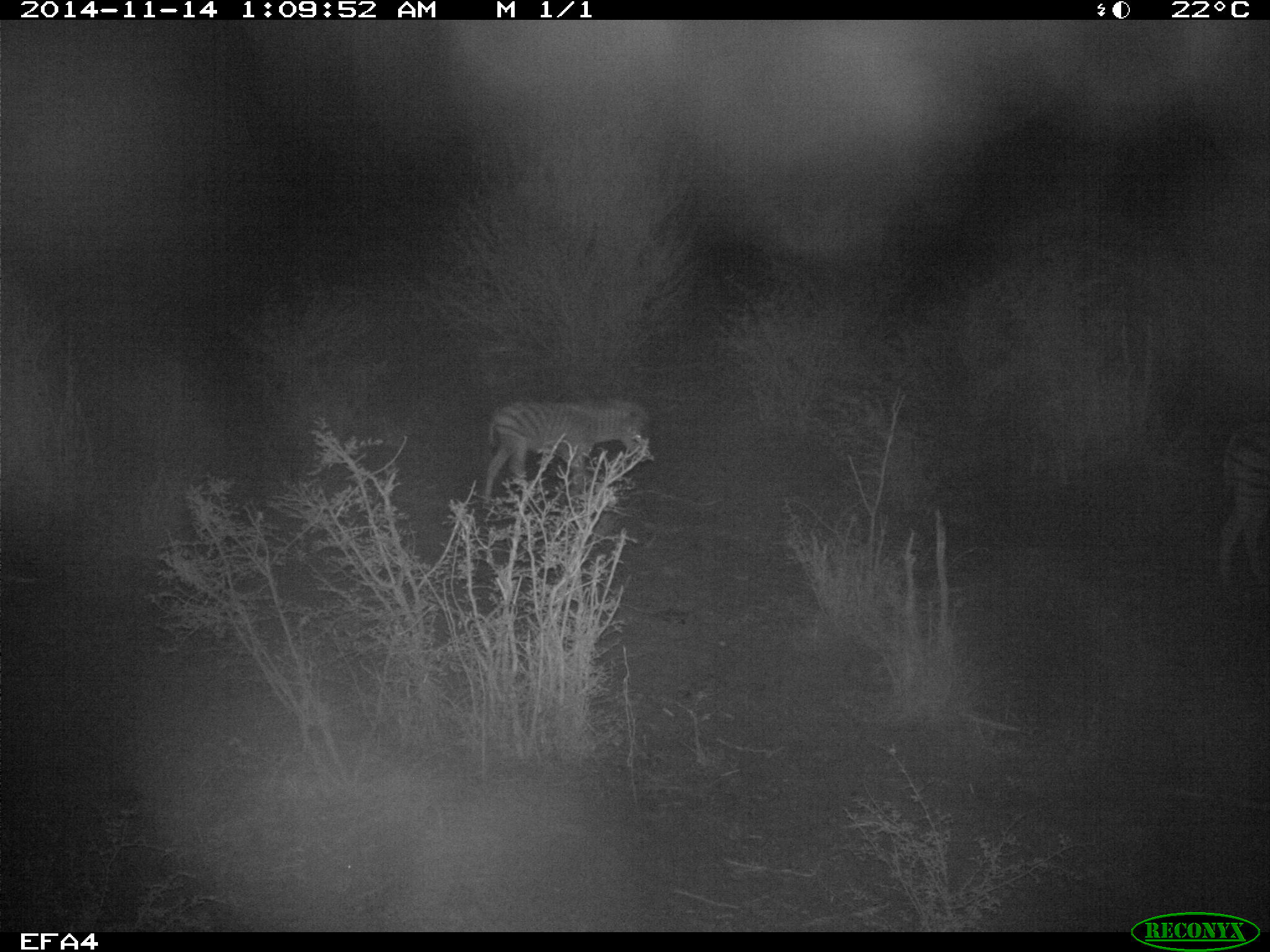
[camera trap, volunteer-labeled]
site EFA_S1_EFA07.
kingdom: Animalia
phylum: Chordata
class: Mammalia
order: Perissodactyla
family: Equidae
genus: Equus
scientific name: Equus quagga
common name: plains zebra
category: zebraplains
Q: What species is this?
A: Zebraplains (plains zebra) (Equus quagga).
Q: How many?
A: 1.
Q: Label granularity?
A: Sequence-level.